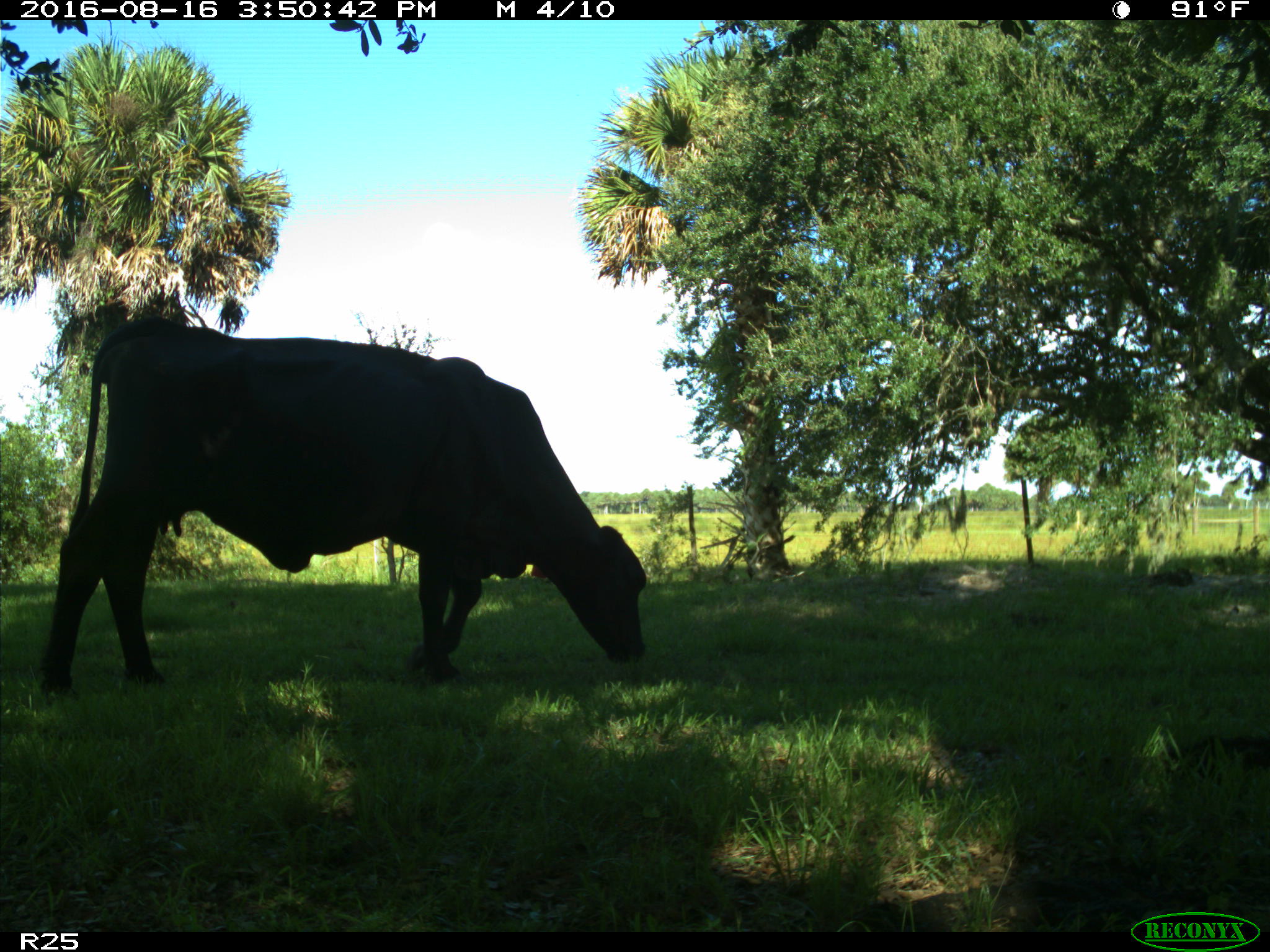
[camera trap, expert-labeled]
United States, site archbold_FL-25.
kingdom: Animalia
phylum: Chordata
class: Mammalia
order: Artiodactyla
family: Bovidae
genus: Bos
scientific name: Bos taurus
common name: domestic cow